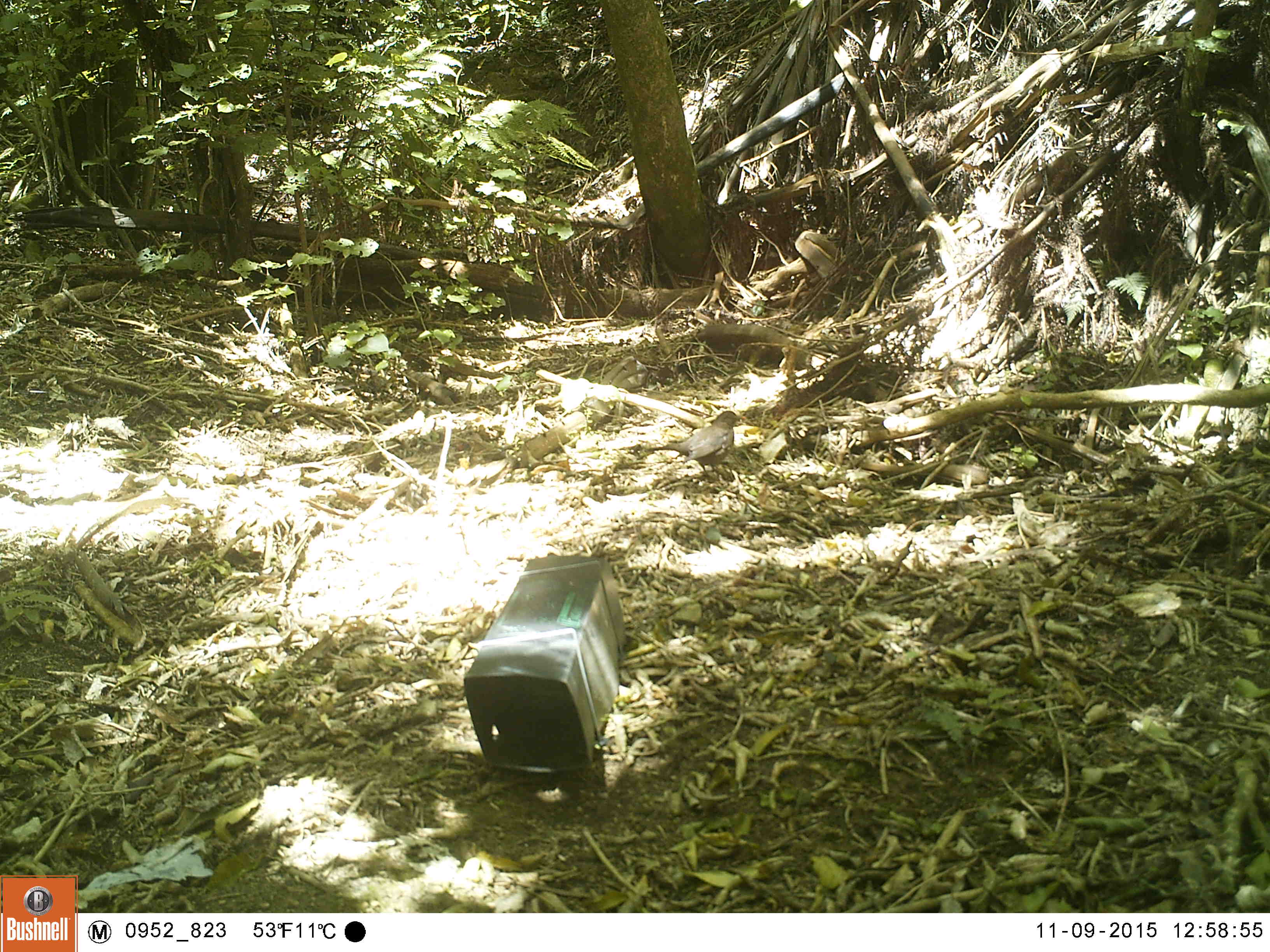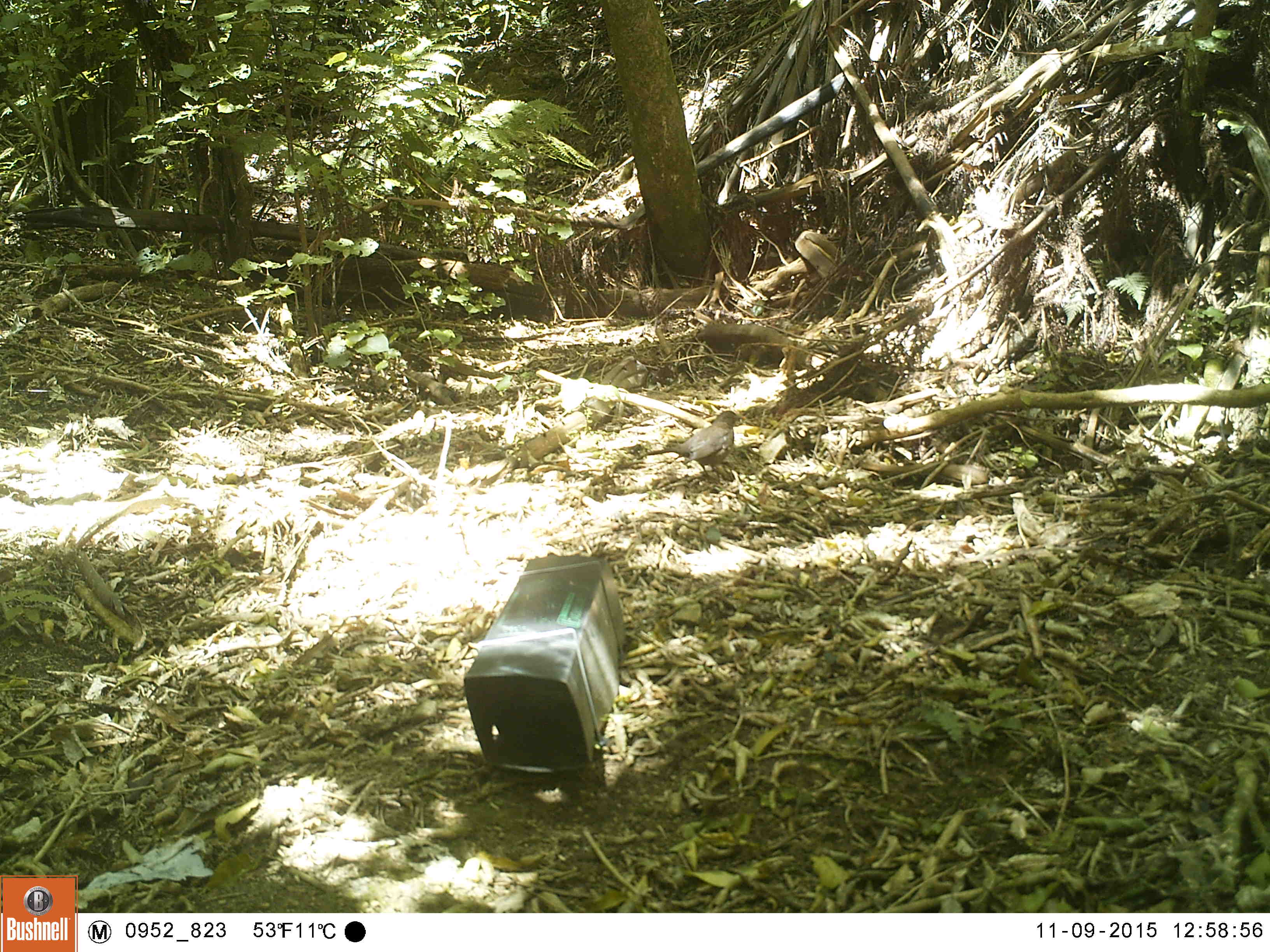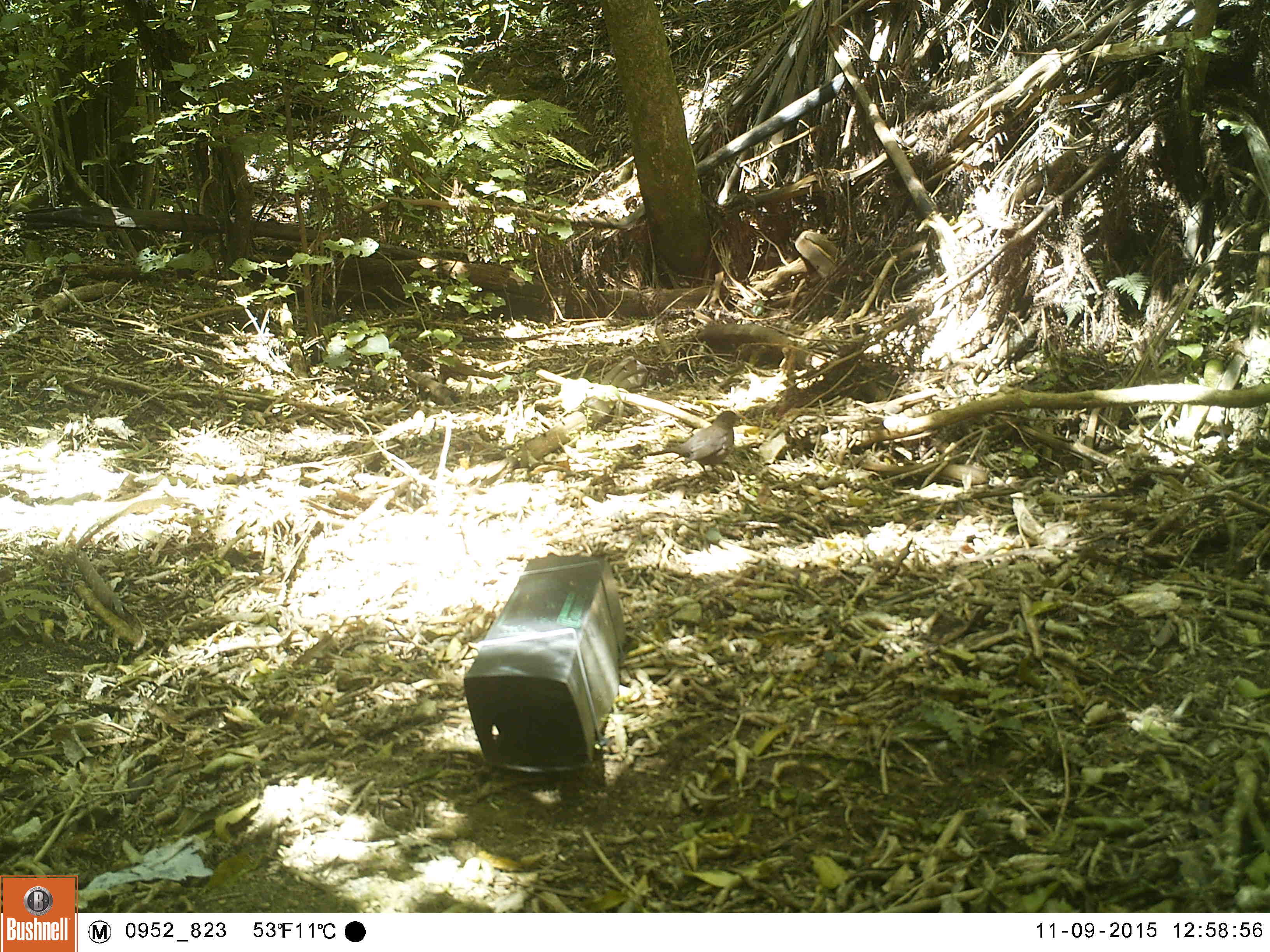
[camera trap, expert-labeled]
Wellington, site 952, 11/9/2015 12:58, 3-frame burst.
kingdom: Animalia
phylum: Chordata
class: Aves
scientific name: Aves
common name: bird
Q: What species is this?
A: Bird (Aves).